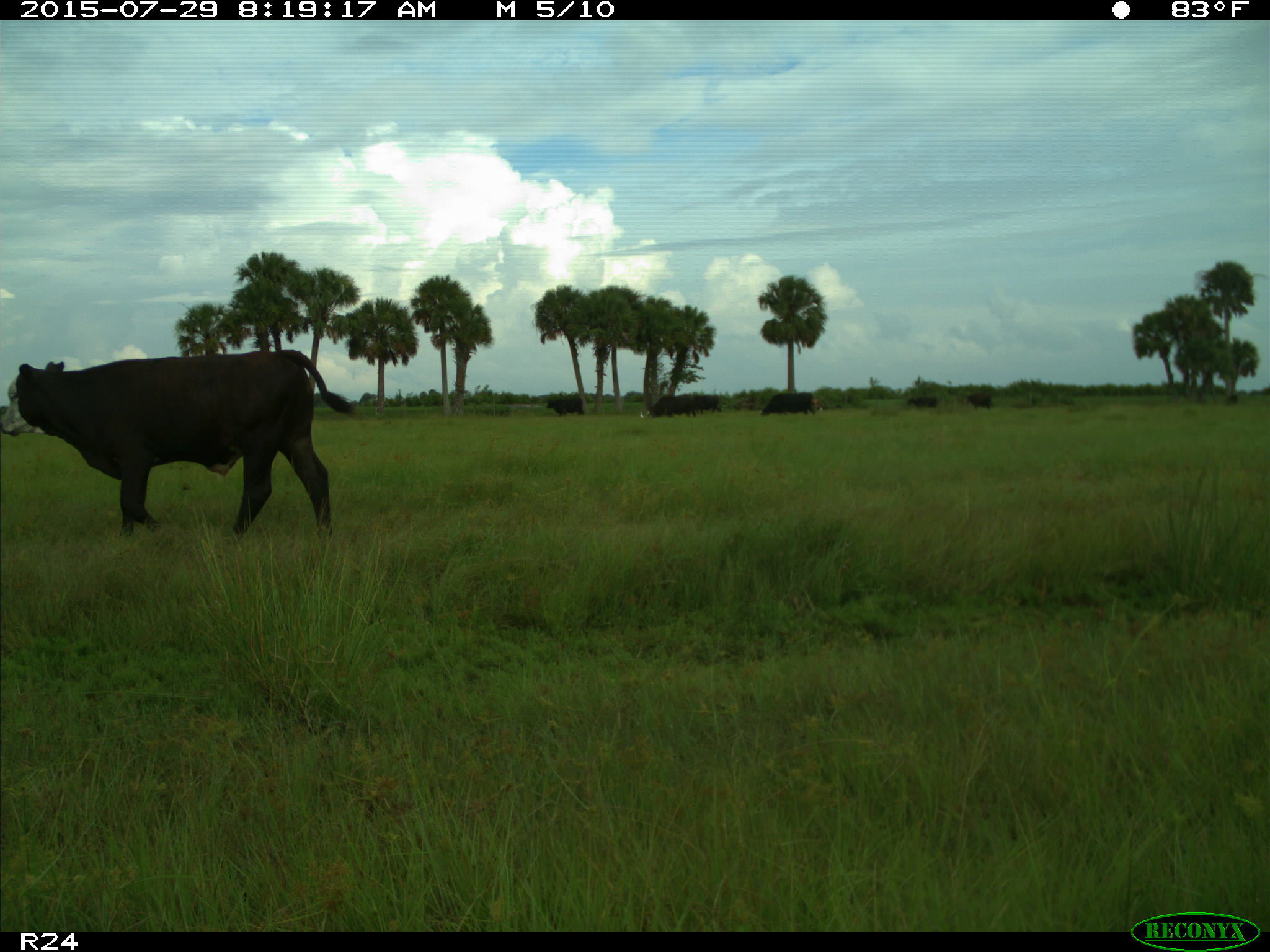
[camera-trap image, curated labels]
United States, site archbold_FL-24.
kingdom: Animalia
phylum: Chordata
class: Mammalia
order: Artiodactyla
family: Bovidae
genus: Bos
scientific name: Bos taurus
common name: domestic cow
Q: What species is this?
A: Bos taurus (domestic cow).